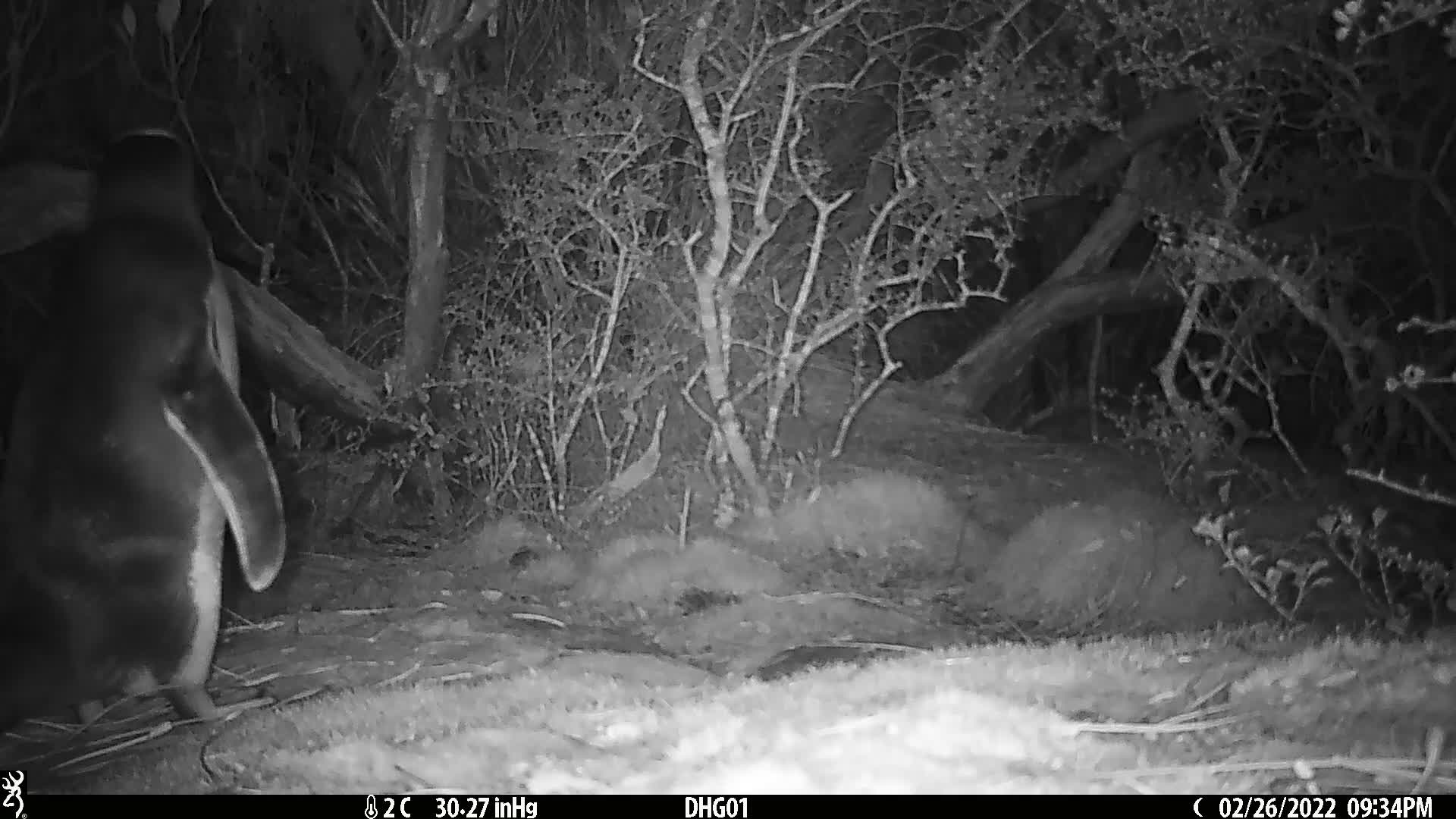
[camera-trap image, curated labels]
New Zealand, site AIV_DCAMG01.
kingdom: Animalia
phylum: Chordata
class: Aves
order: Sphenisciformes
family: Spheniscidae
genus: Megadyptes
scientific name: Megadyptes antipodes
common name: yellow-eyed penguin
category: yellow eyed penguin